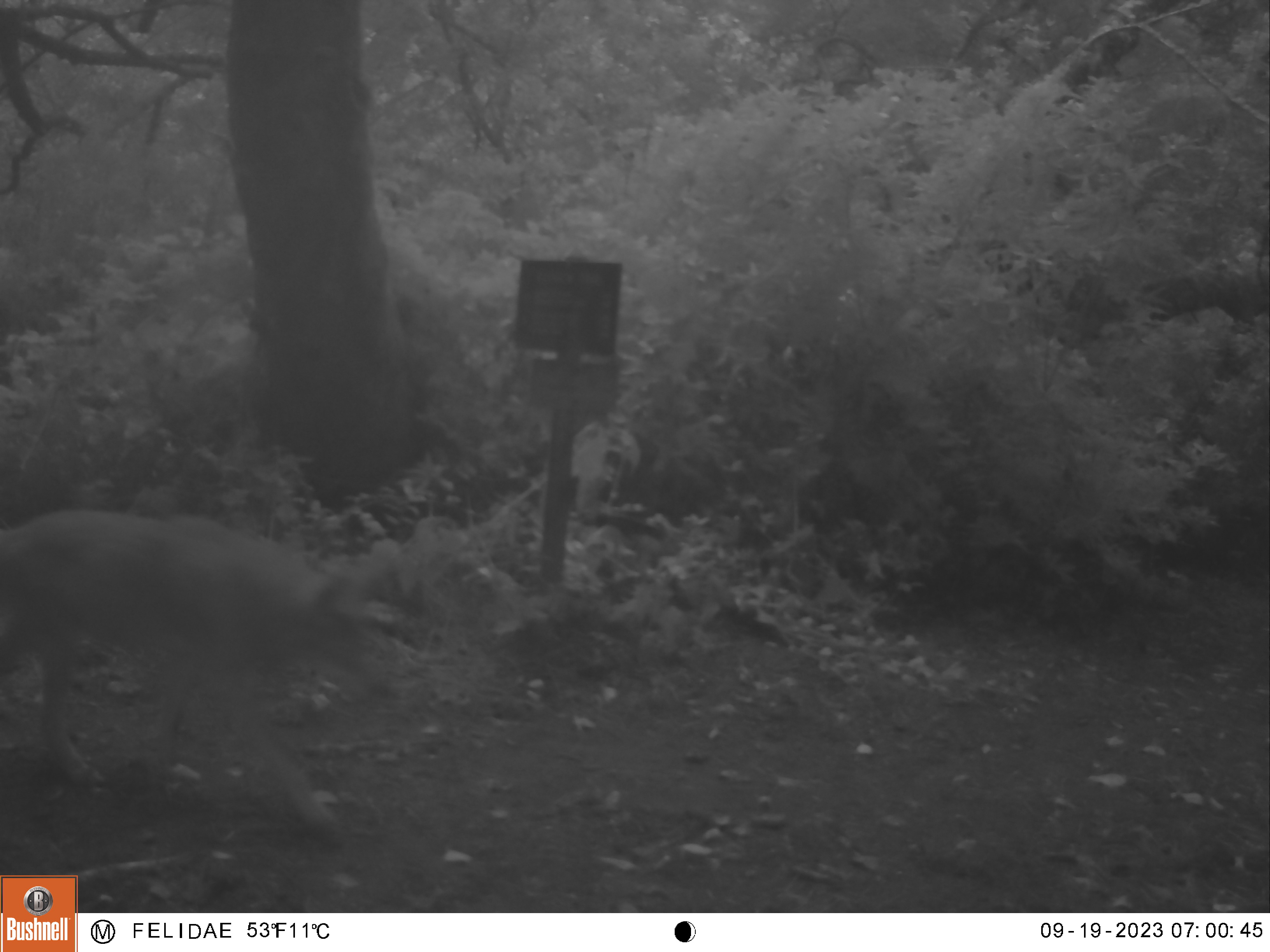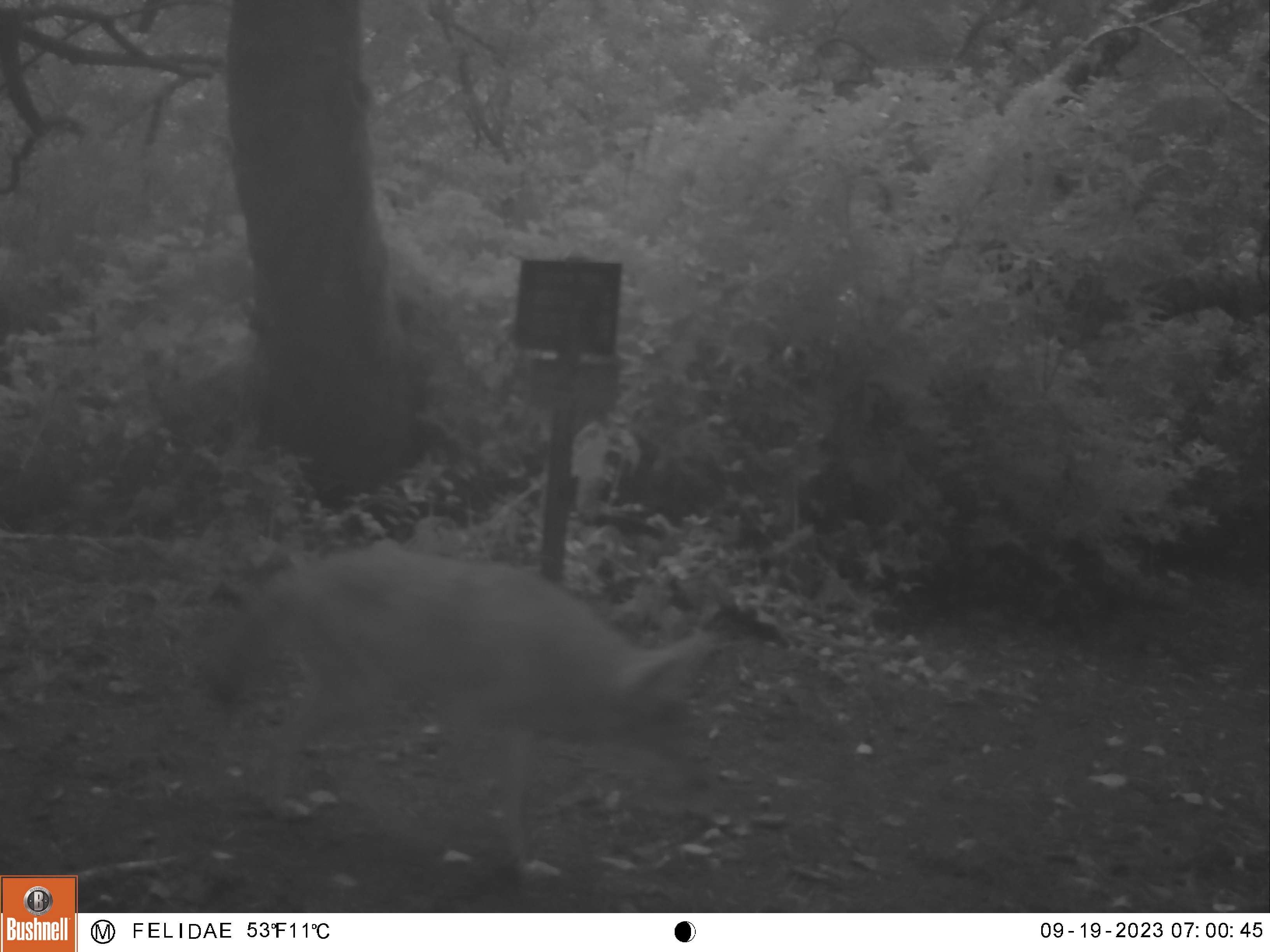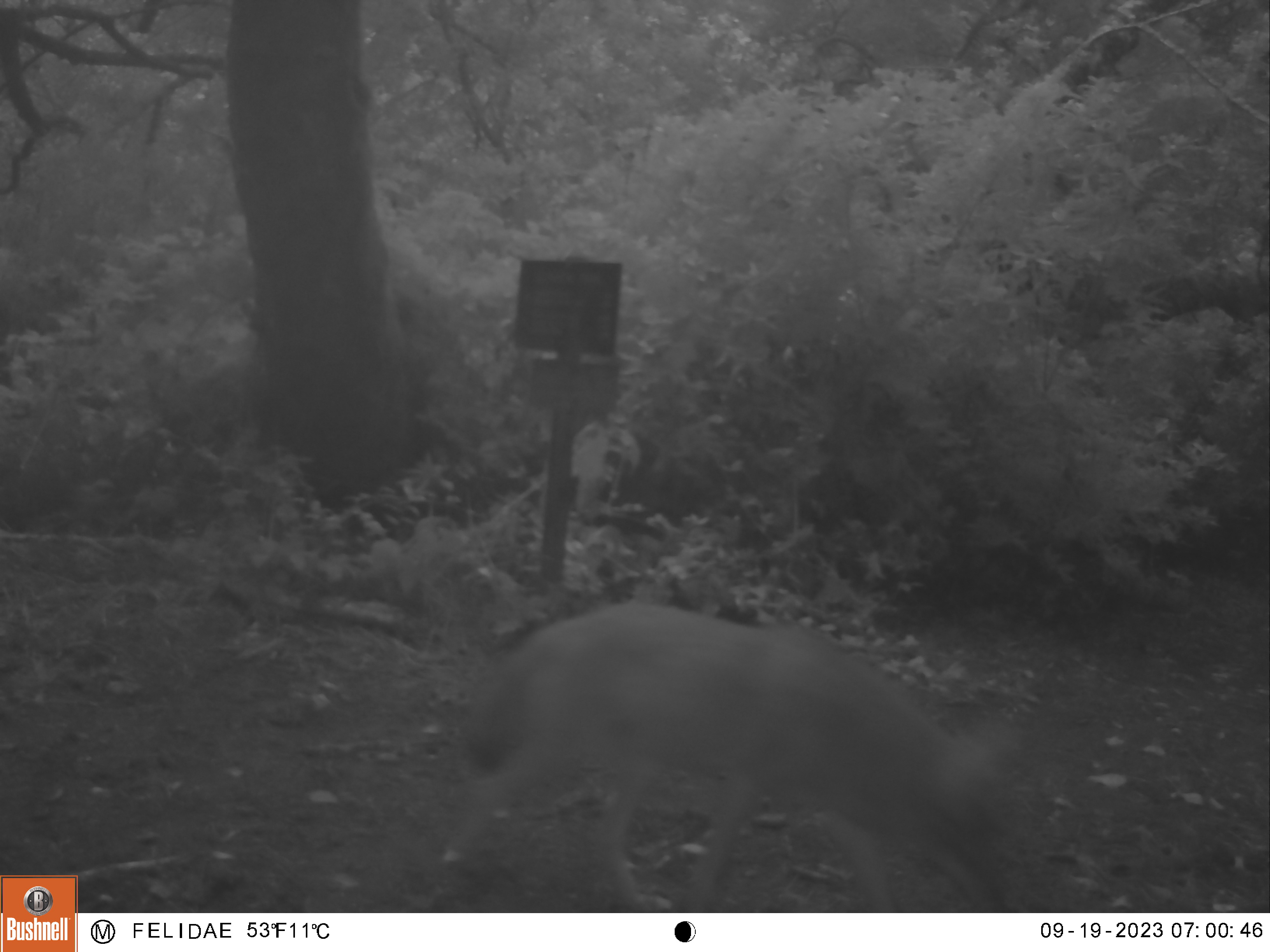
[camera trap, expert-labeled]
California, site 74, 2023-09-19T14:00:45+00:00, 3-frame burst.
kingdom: Animalia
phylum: Chordata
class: Mammalia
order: Carnivora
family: Canidae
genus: Canis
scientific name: Canis latrans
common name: coyote